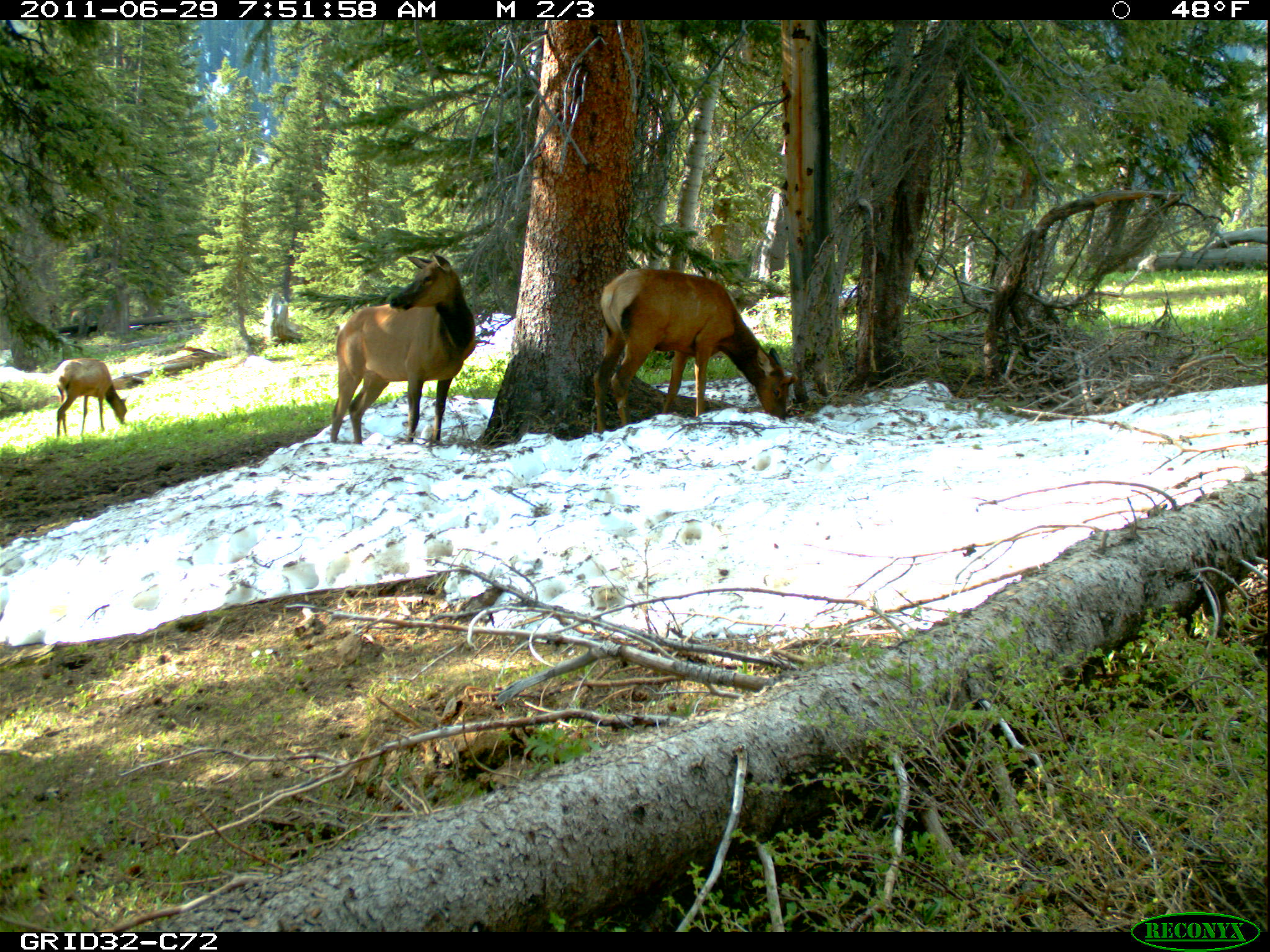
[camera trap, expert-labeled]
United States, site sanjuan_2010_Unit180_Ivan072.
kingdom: Animalia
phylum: Chordata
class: Mammalia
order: Artiodactyla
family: Cervidae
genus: Cervus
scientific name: Cervus elaphus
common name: red deer